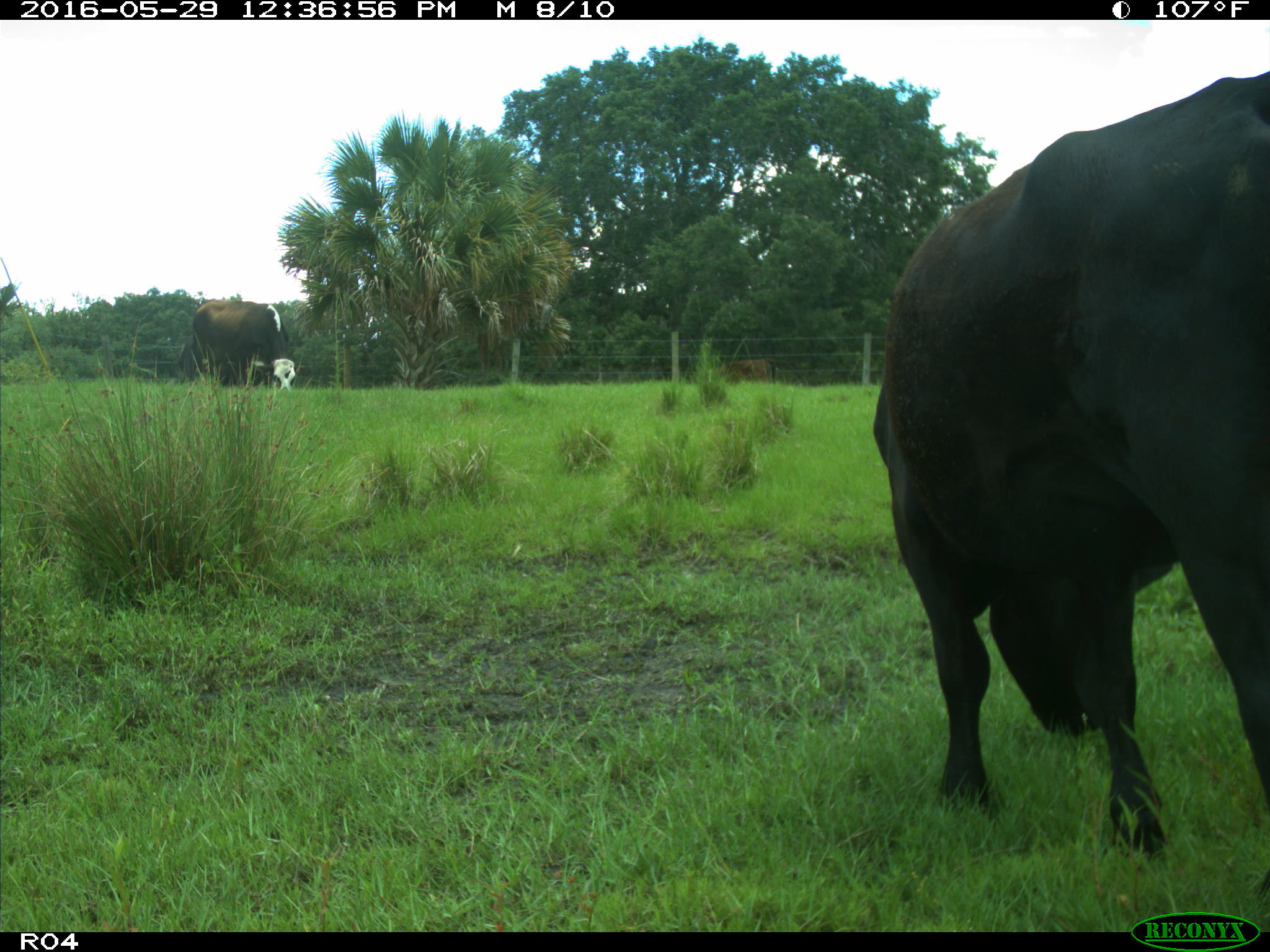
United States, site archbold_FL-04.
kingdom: Animalia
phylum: Chordata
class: Mammalia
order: Artiodactyla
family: Bovidae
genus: Bos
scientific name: Bos taurus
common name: domestic cow